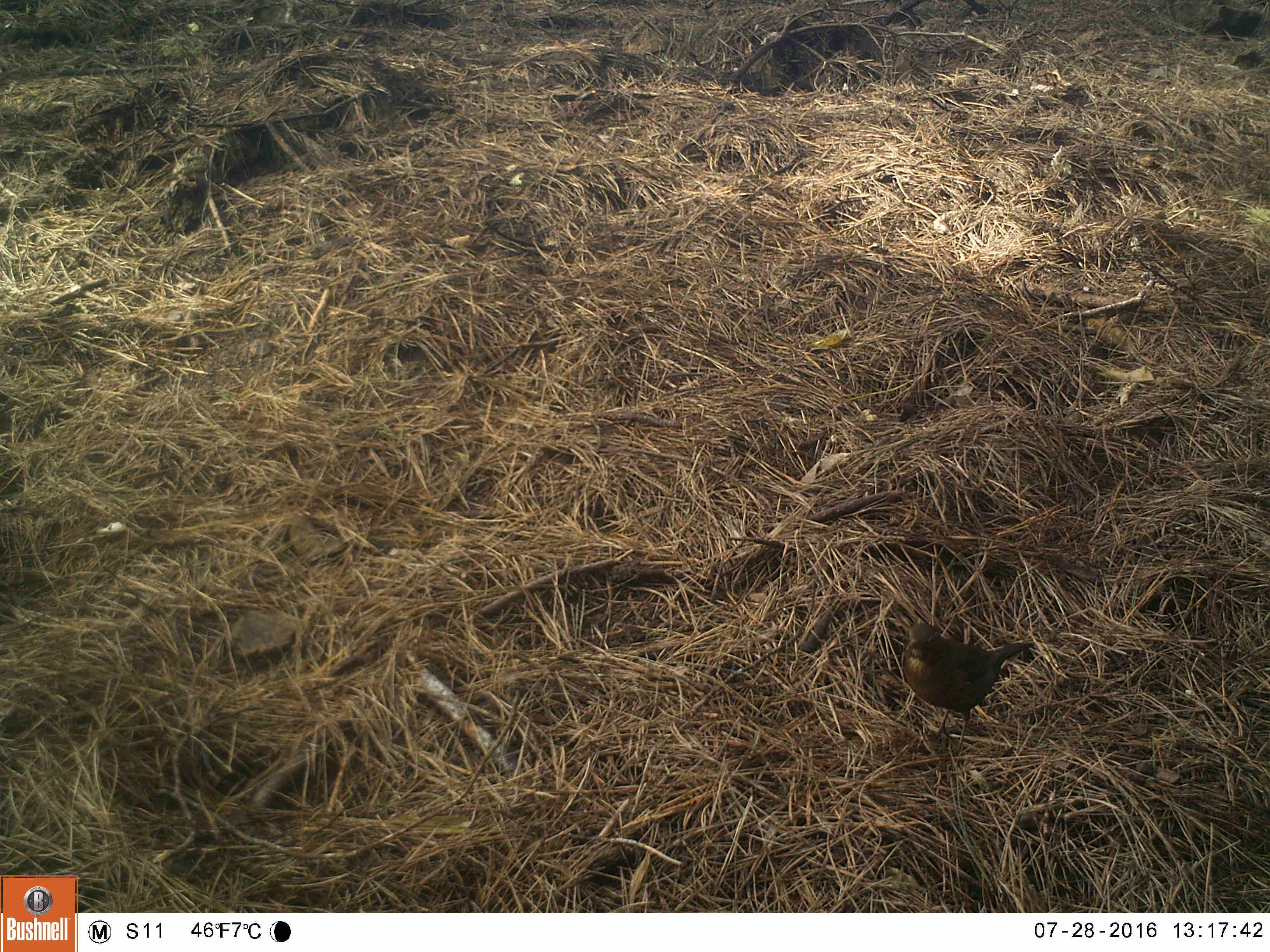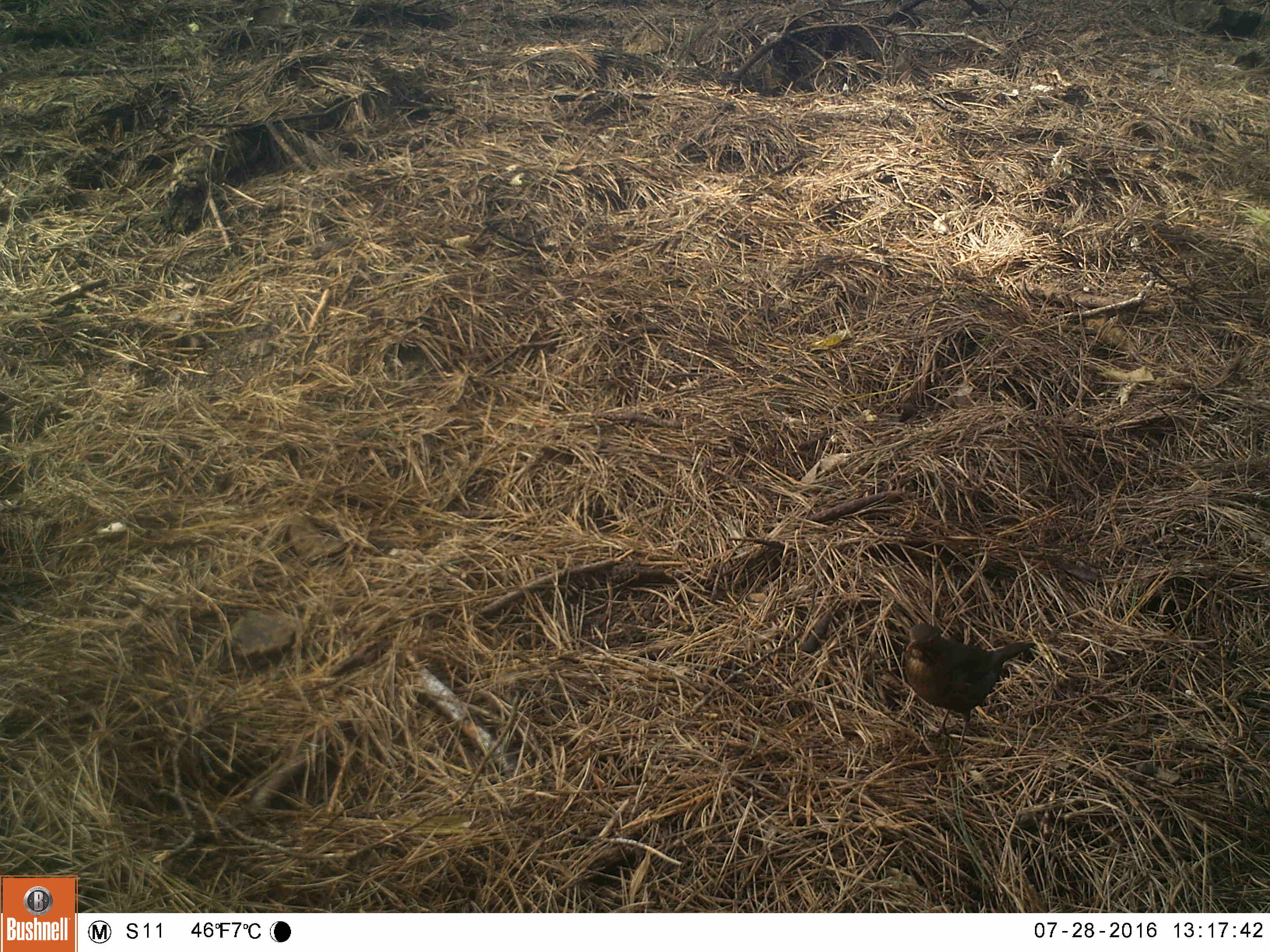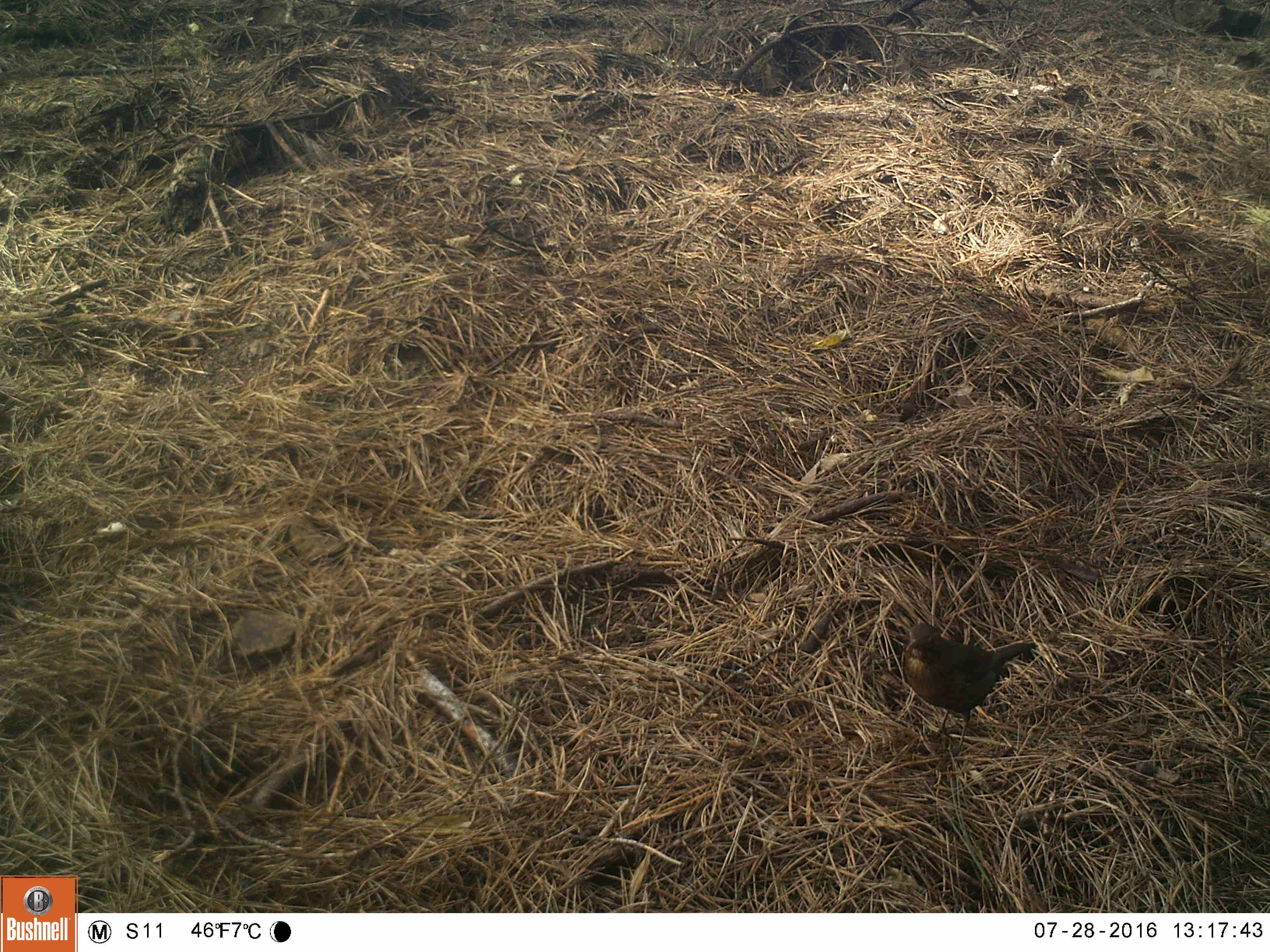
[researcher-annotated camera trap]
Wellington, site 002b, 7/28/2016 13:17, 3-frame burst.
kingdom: Animalia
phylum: Chordata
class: Aves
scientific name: Aves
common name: bird